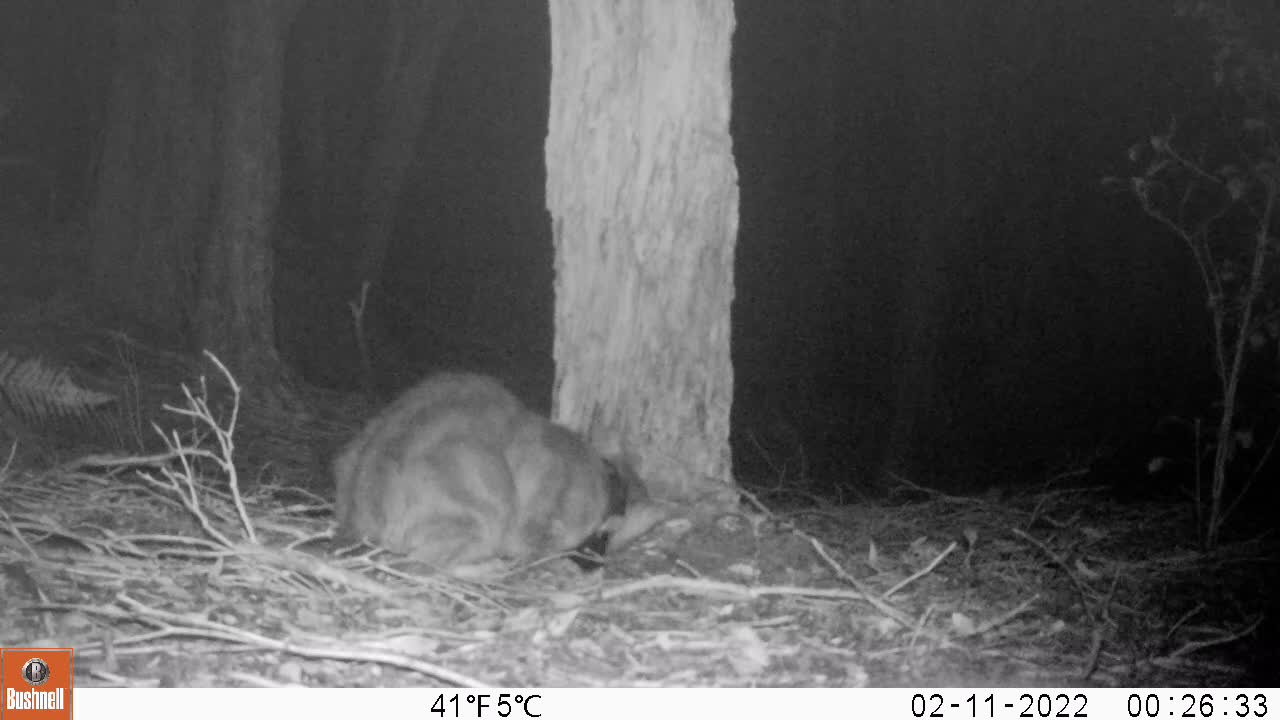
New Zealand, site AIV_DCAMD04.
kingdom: Animalia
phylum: Chordata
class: Mammalia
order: Carnivora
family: Felidae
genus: Felis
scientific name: Felis catus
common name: domestic cat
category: cat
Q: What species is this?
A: Cat (domestic cat) (Felis catus).